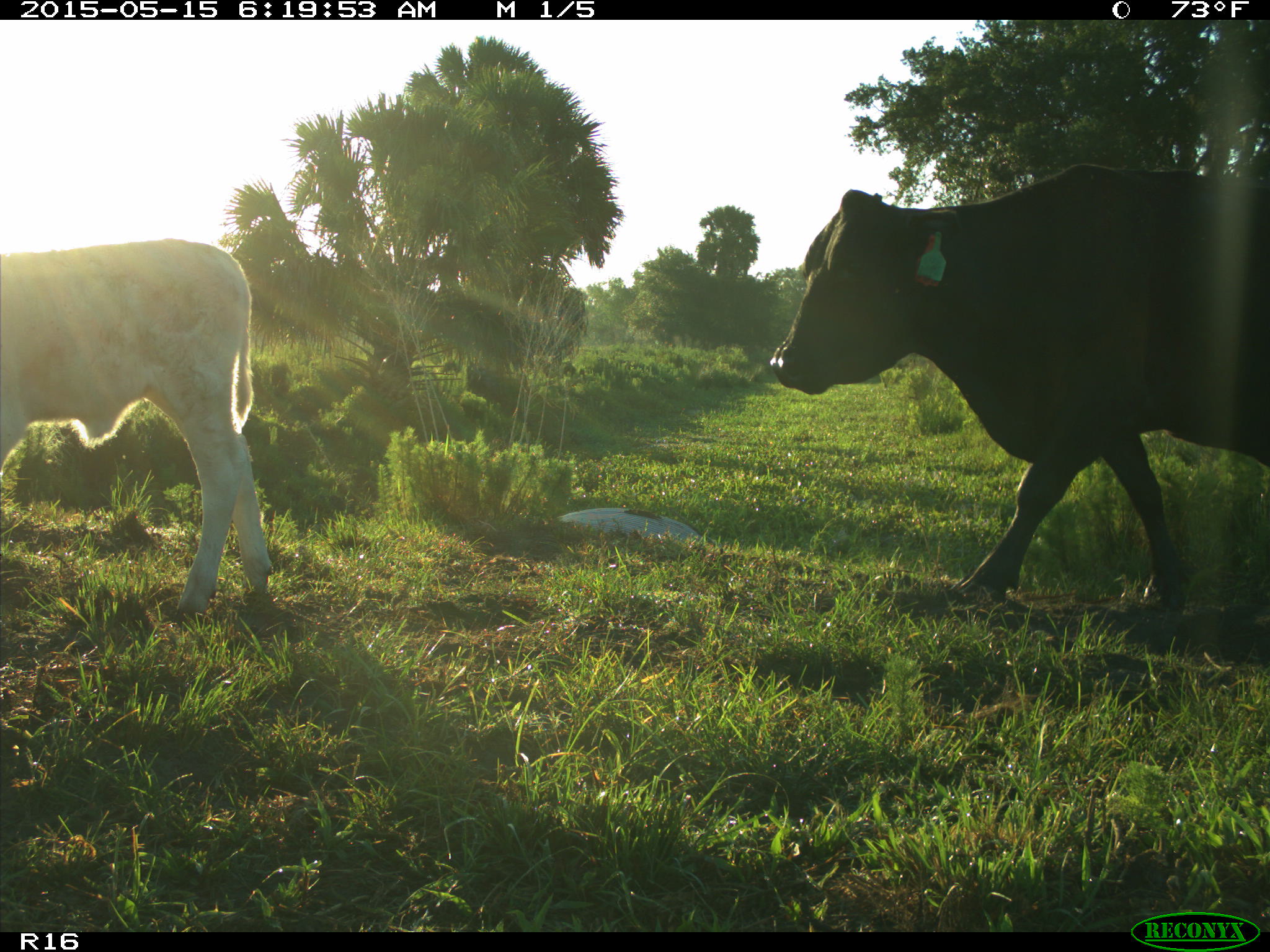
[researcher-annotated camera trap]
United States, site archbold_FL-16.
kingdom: Animalia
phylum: Chordata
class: Mammalia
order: Artiodactyla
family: Bovidae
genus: Bos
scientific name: Bos taurus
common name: domestic cow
Bos taurus (domestic cow).